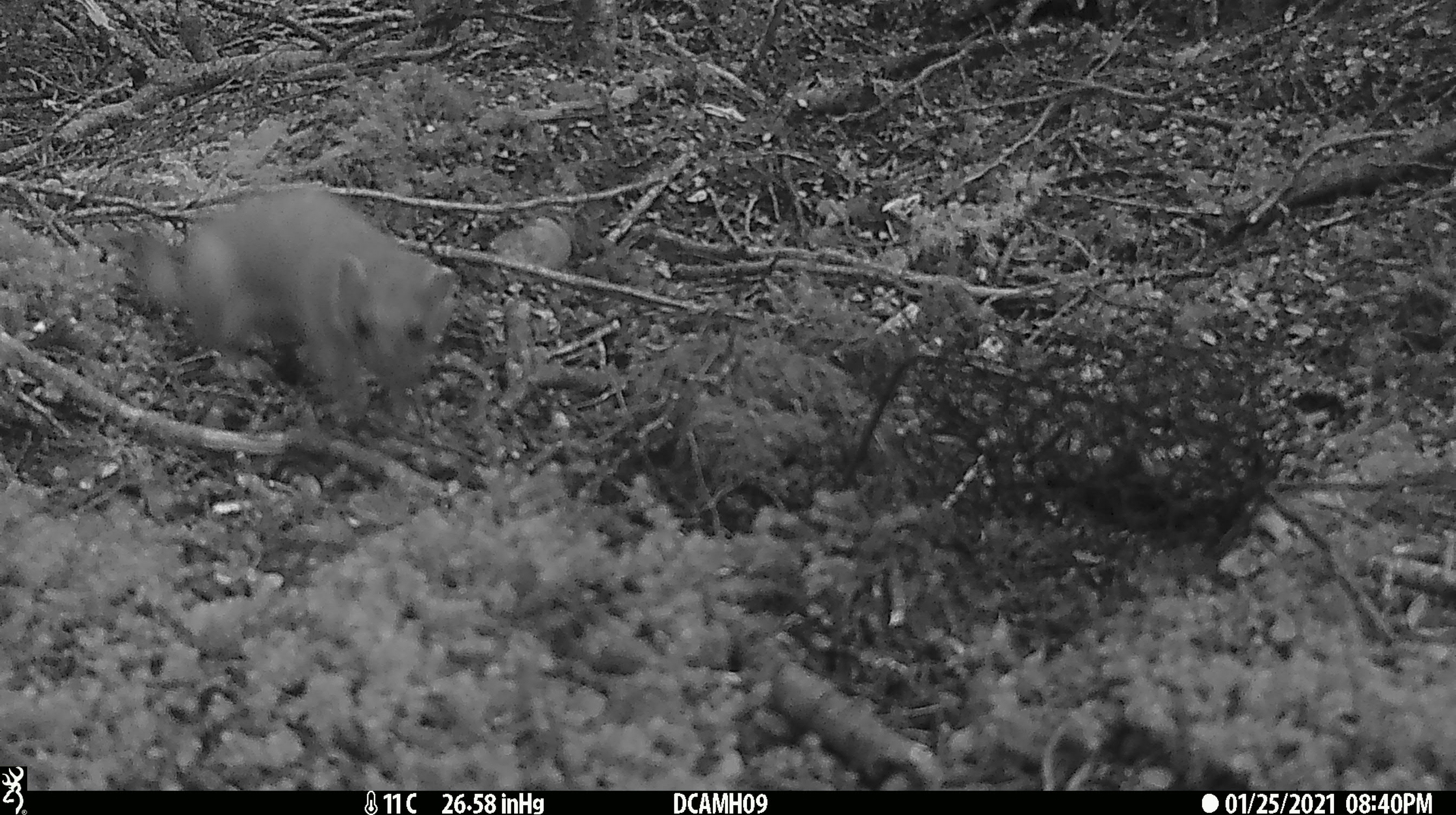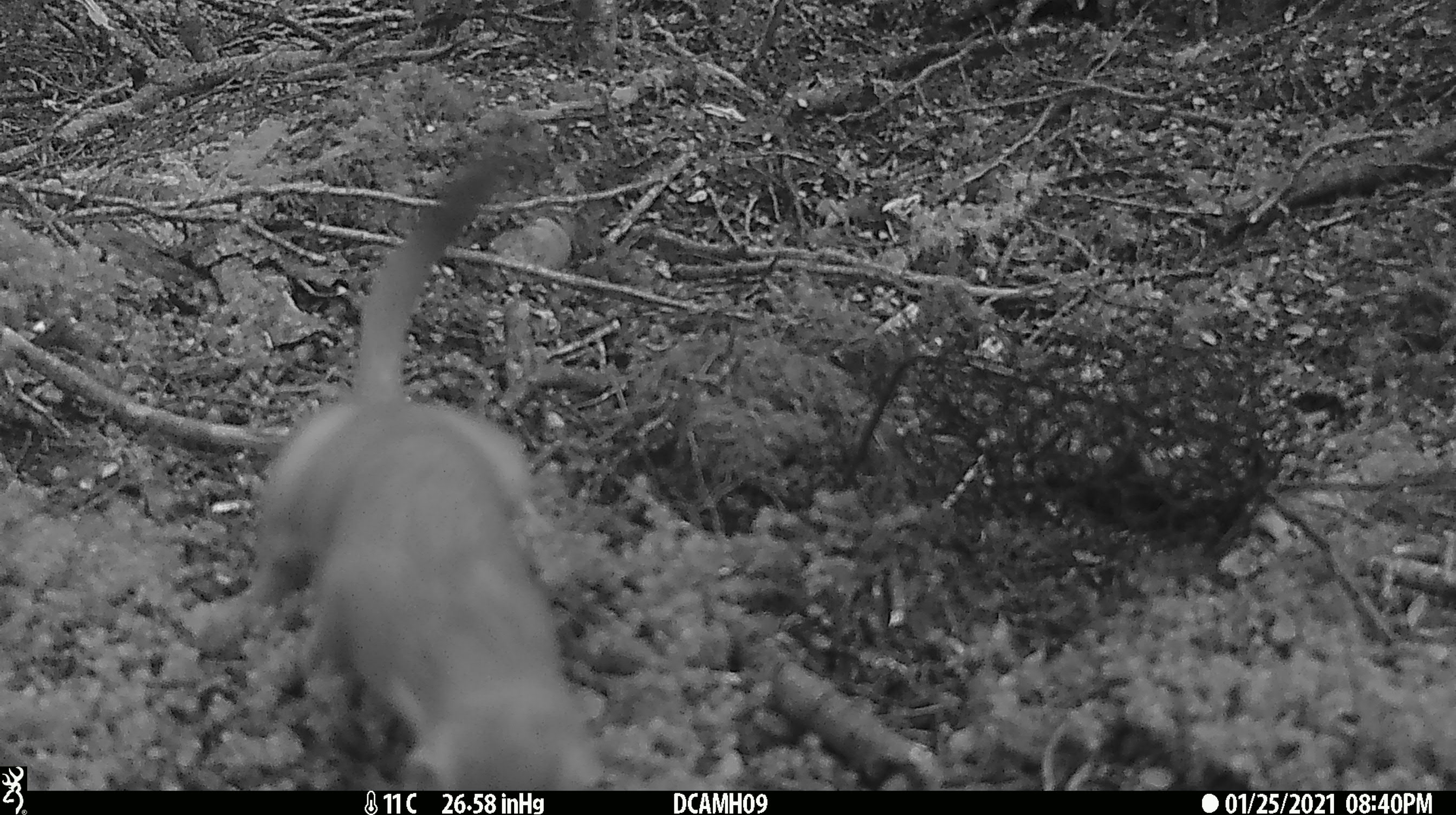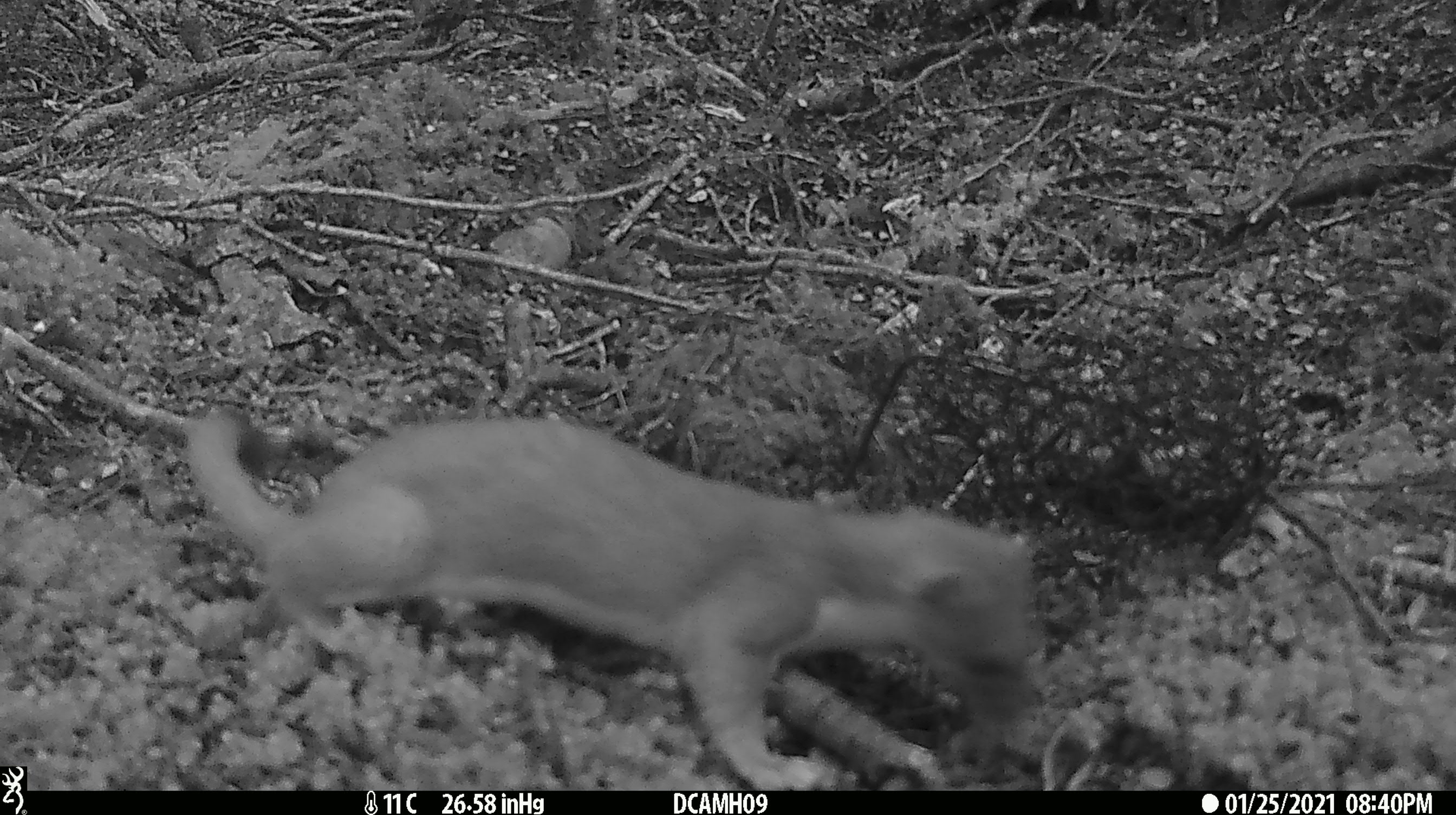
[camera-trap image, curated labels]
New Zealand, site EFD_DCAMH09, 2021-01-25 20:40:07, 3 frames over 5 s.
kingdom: Animalia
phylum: Chordata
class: Mammalia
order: Carnivora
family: Mustelidae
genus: Mustela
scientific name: Mustela erminea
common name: stoat